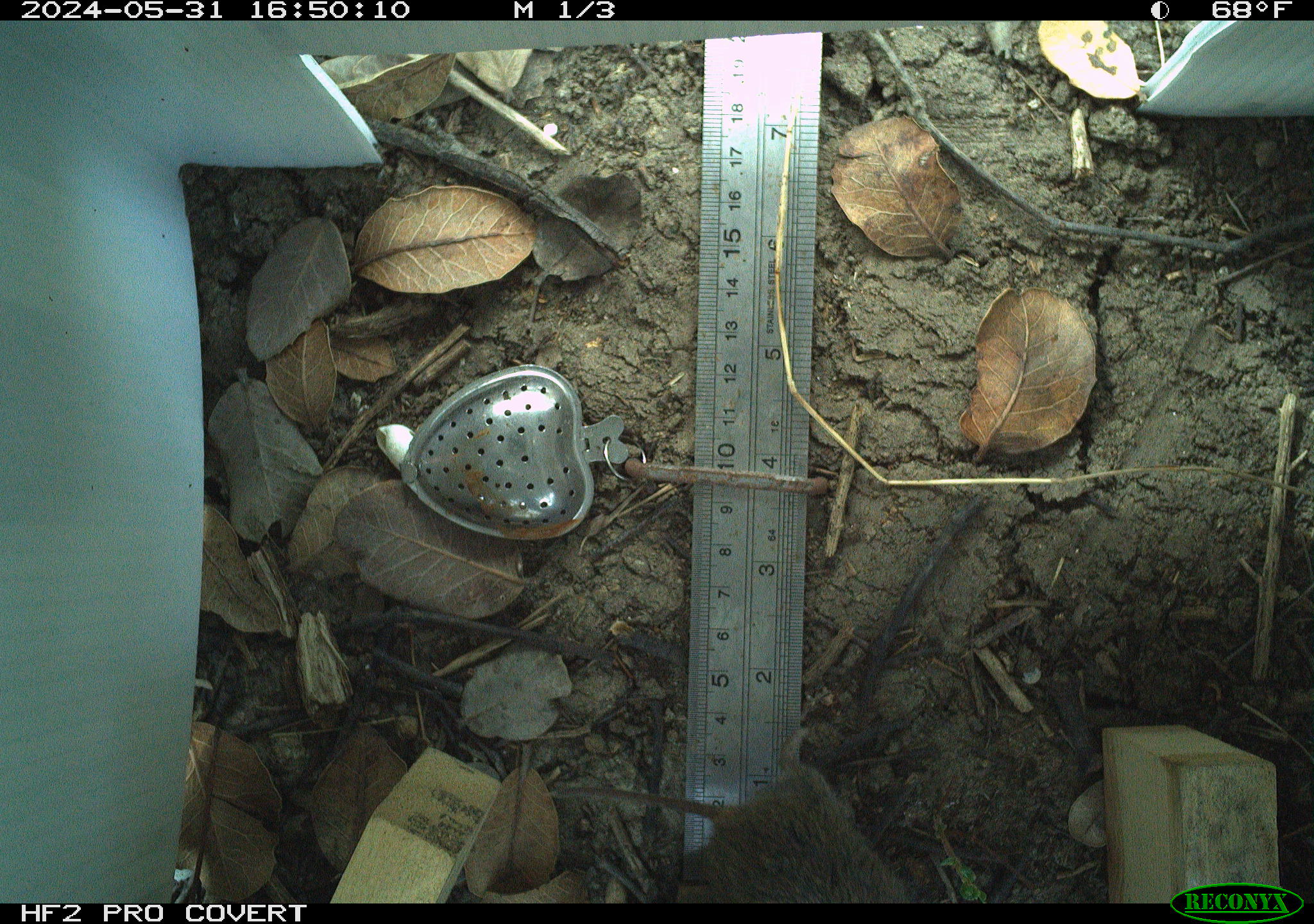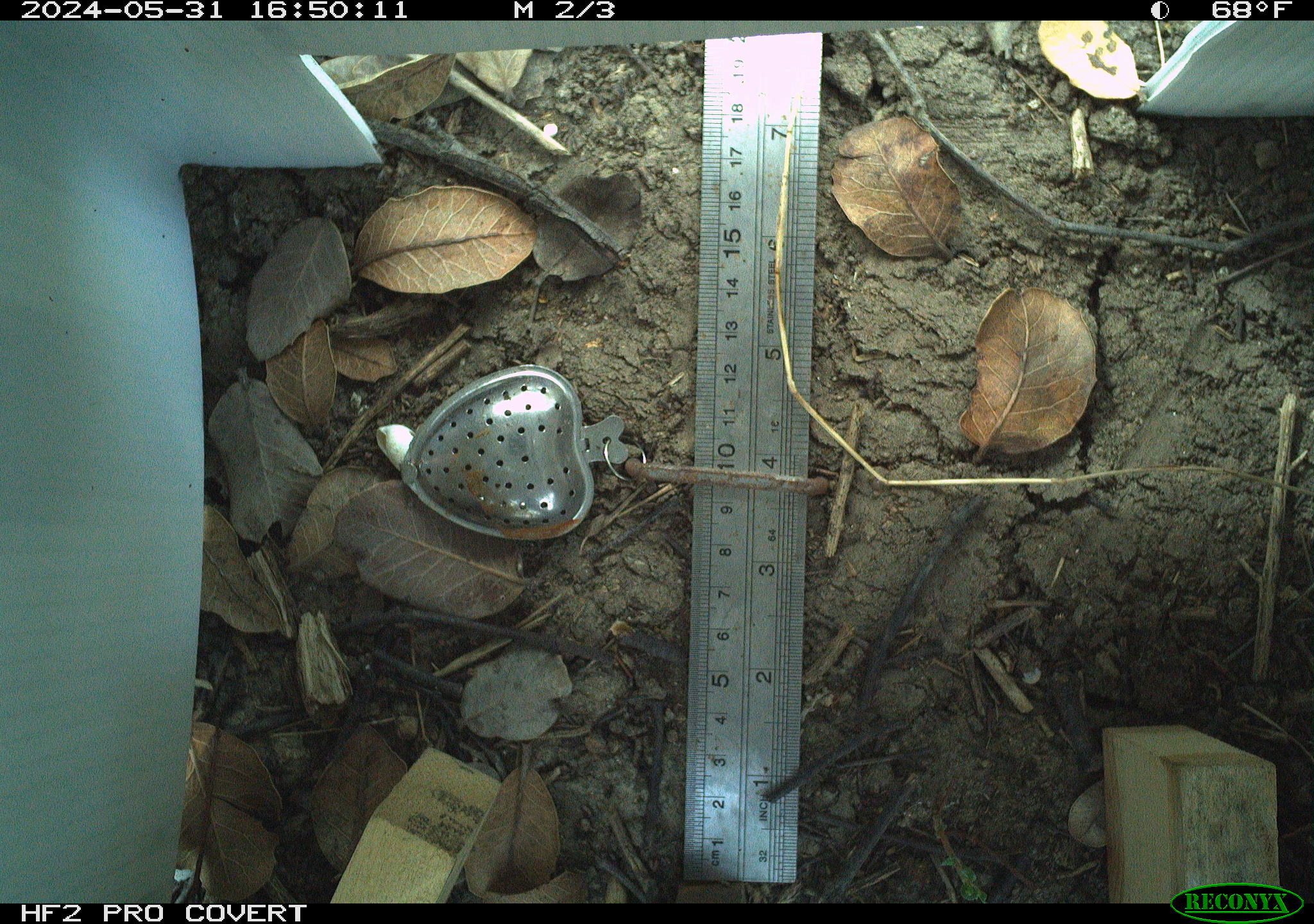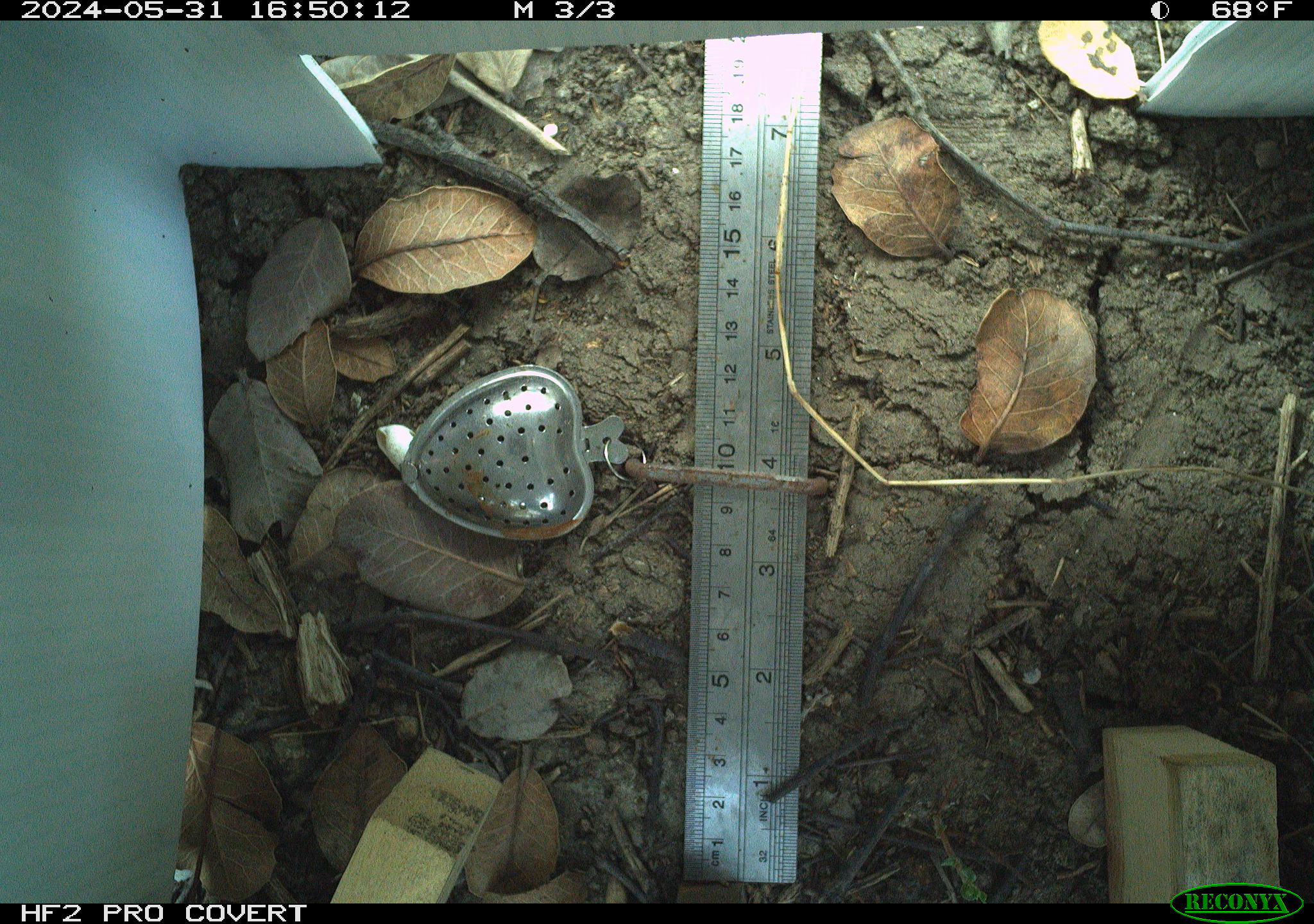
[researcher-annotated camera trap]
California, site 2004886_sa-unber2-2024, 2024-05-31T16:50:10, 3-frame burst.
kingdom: Animalia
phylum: Chordata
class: Mammalia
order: Rodentia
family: Cricetidae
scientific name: Arvicolinae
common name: voles, lemmings, and muskrats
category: arvicolinae subfamily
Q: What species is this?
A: Arvicolinae subfamily (voles, lemmings, and muskrats) (Arvicolinae).